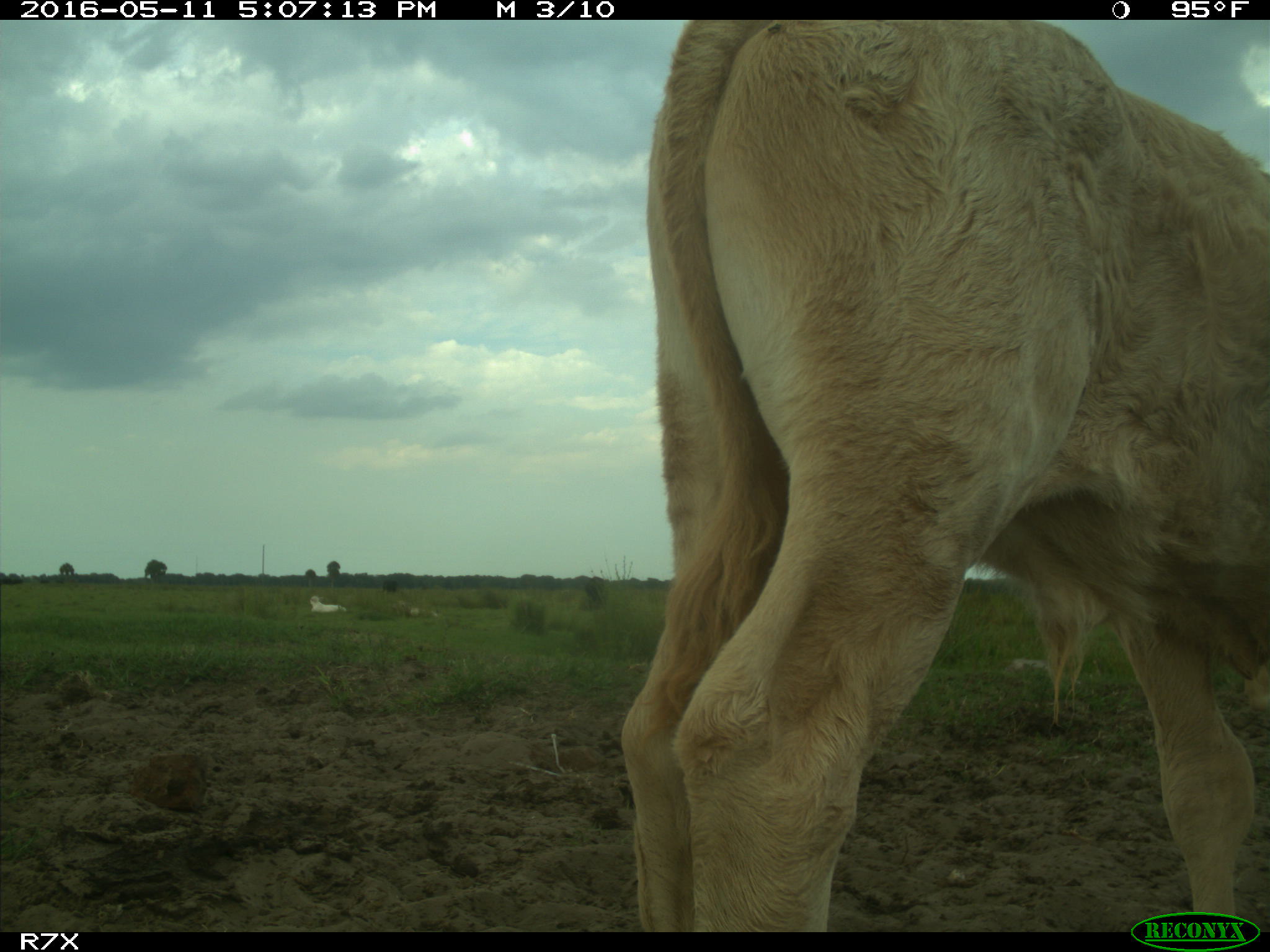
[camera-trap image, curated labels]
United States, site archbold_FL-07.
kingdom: Animalia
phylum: Chordata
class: Mammalia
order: Artiodactyla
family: Bovidae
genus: Bos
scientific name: Bos taurus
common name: domestic cow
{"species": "Bos taurus (domestic cow)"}